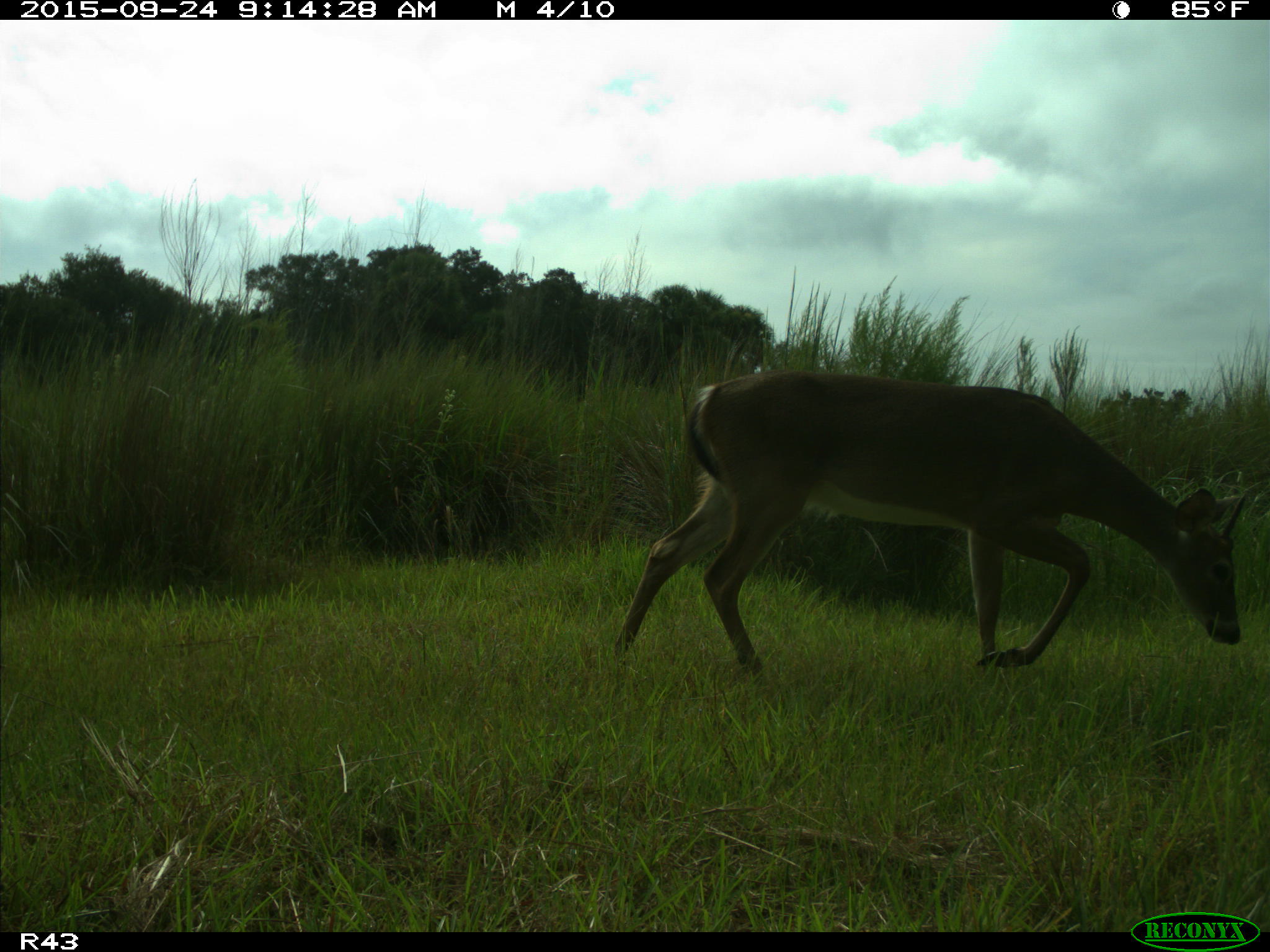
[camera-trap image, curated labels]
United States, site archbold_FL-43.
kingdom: Animalia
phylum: Chordata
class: Mammalia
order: Artiodactyla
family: Cervidae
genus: Odocoileus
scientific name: Odocoileus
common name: deer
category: unidentified deer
Unidentified deer (deer) (Odocoileus).